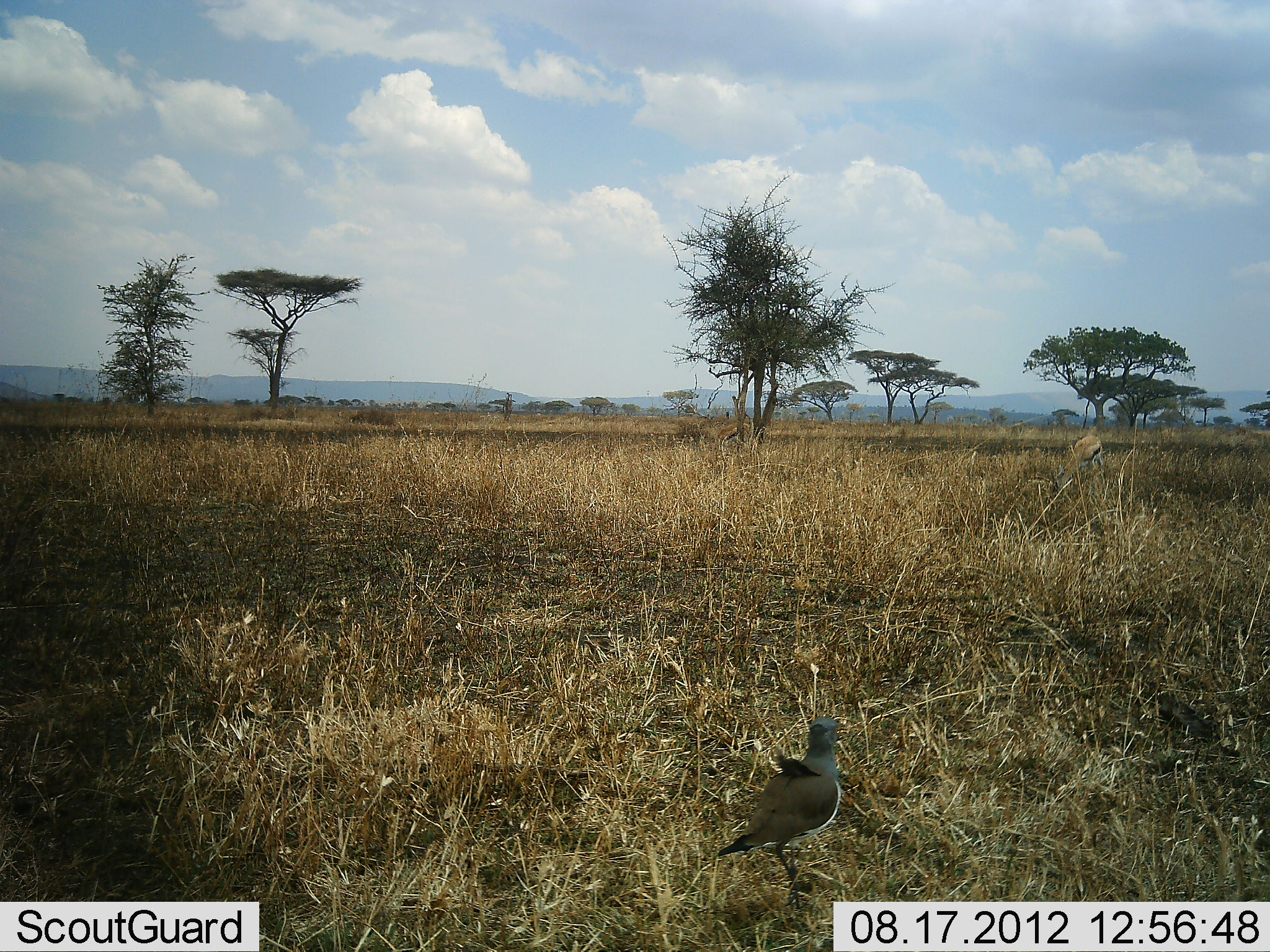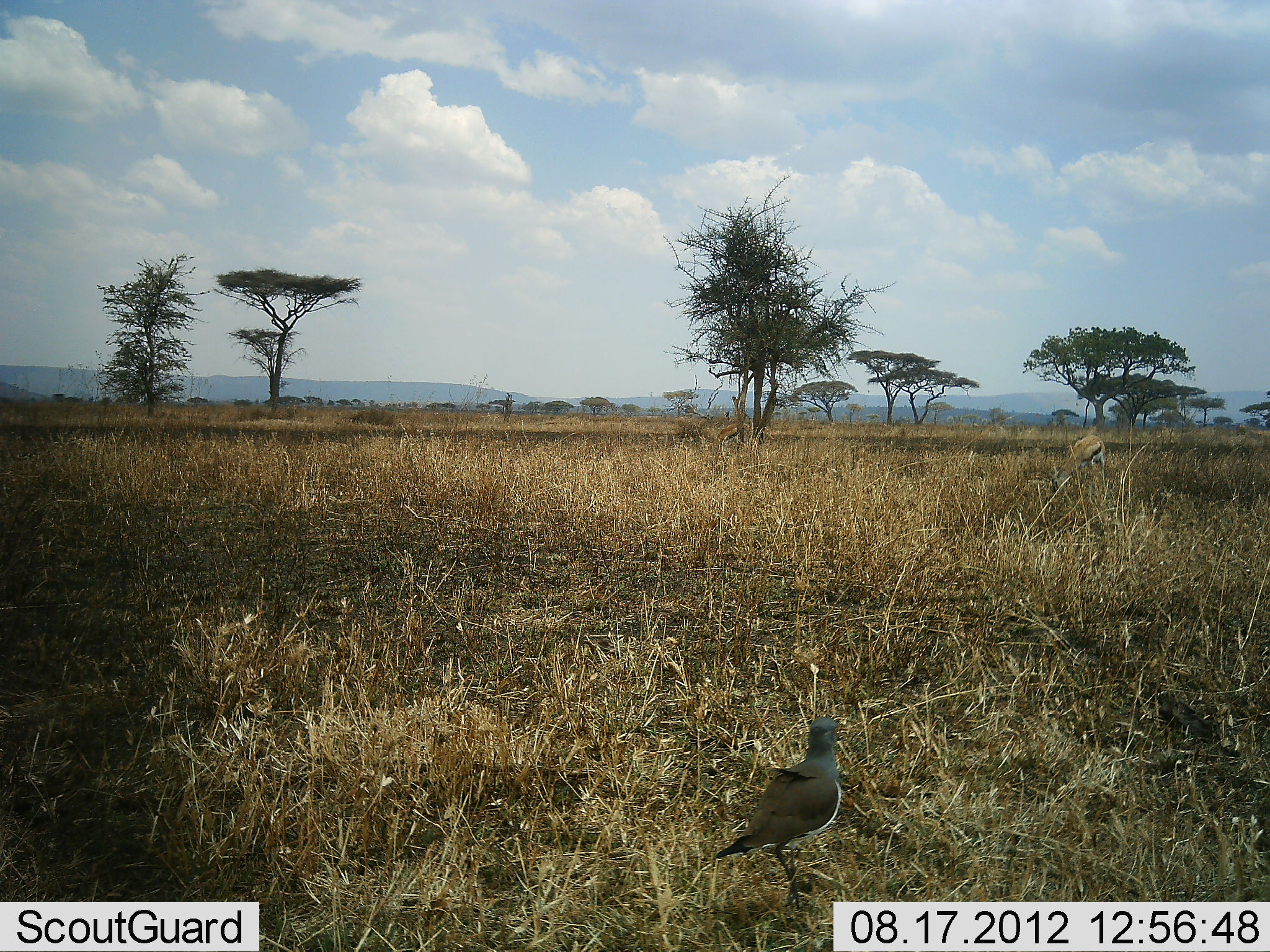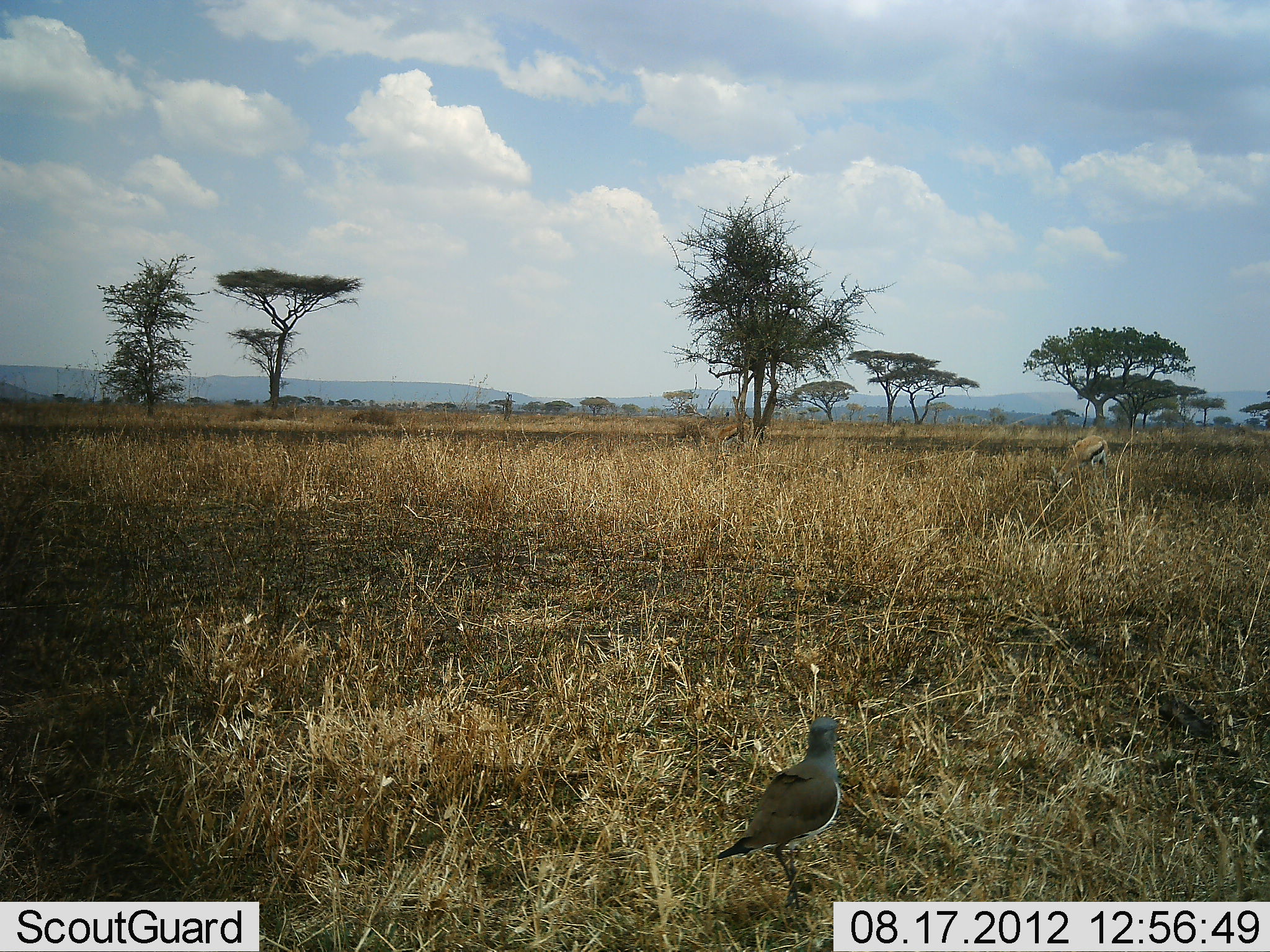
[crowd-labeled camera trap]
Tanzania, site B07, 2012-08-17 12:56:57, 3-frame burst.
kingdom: Animalia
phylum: Chordata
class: Aves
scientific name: Aves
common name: bird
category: otherbird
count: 1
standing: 100%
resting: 0%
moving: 0%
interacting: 0%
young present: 0%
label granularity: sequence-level